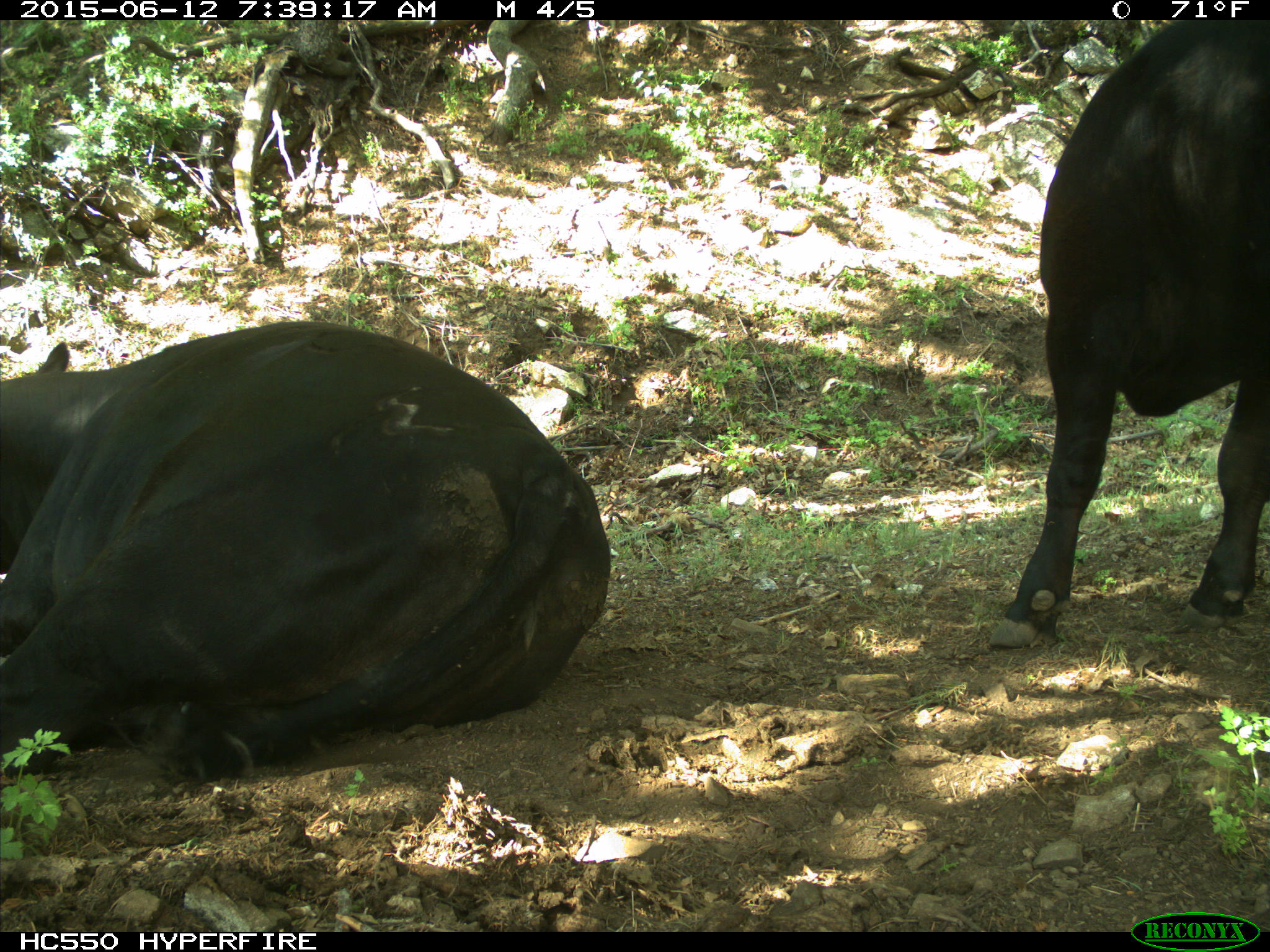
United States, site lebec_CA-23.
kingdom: Animalia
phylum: Chordata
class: Mammalia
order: Artiodactyla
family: Bovidae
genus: Bos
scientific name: Bos taurus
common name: domestic cow